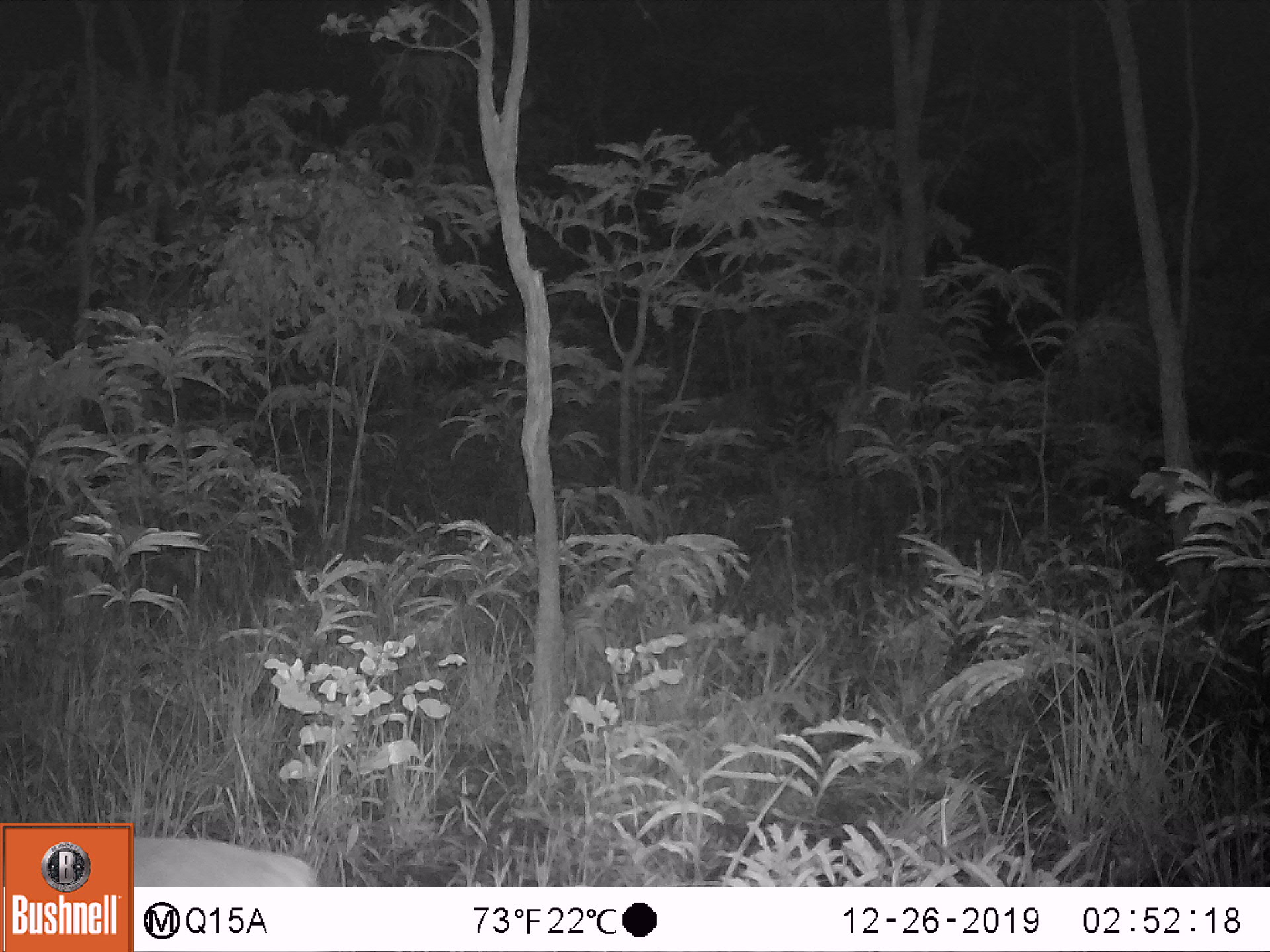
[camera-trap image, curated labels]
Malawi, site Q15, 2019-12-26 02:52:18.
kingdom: Animalia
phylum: Chordata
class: Mammalia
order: Artiodactyla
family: Bovidae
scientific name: Antilopinae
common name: small antelope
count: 1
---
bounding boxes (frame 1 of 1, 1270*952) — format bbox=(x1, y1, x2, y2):
small antelope: bbox=(132, 824, 326, 886)